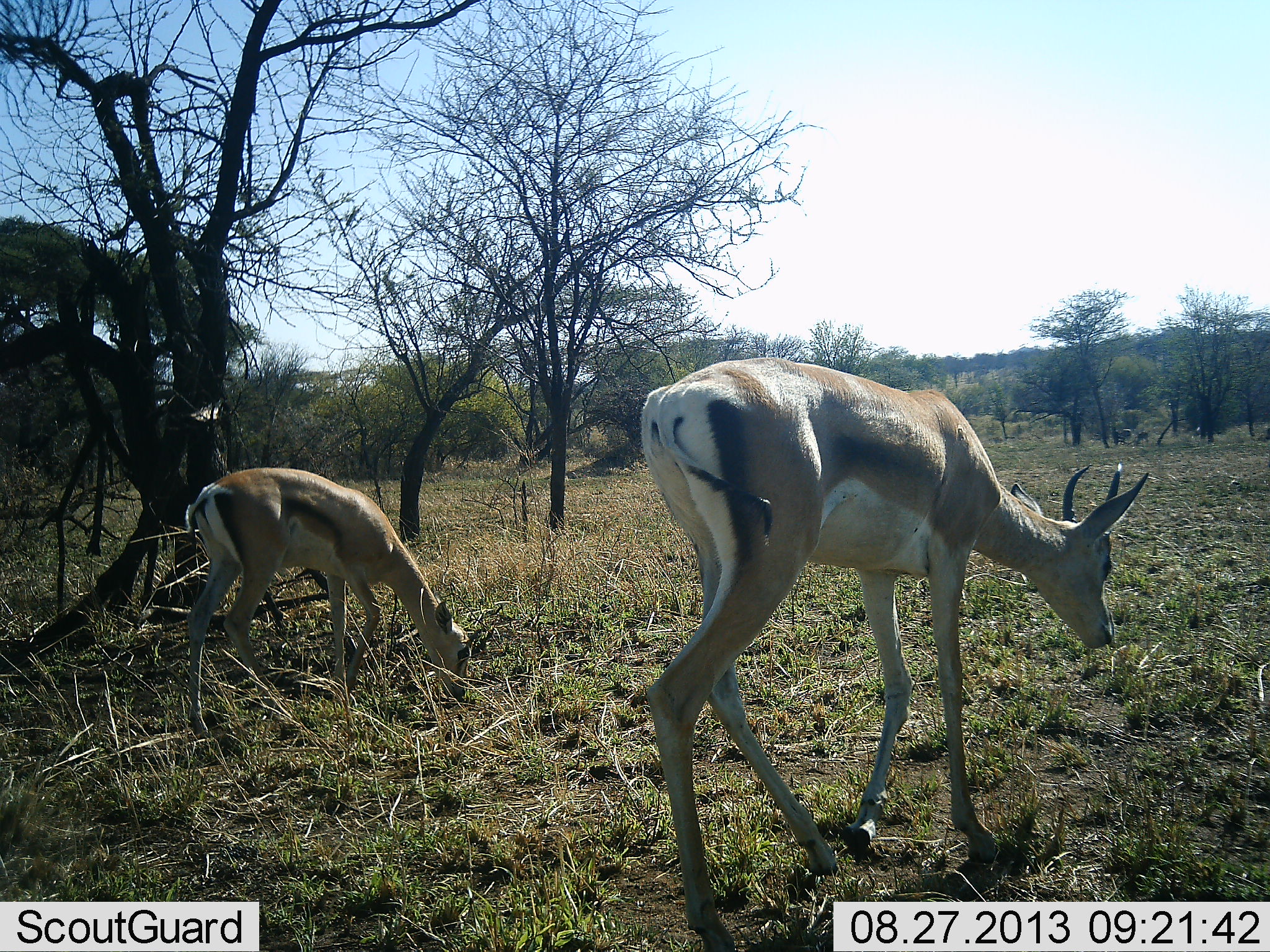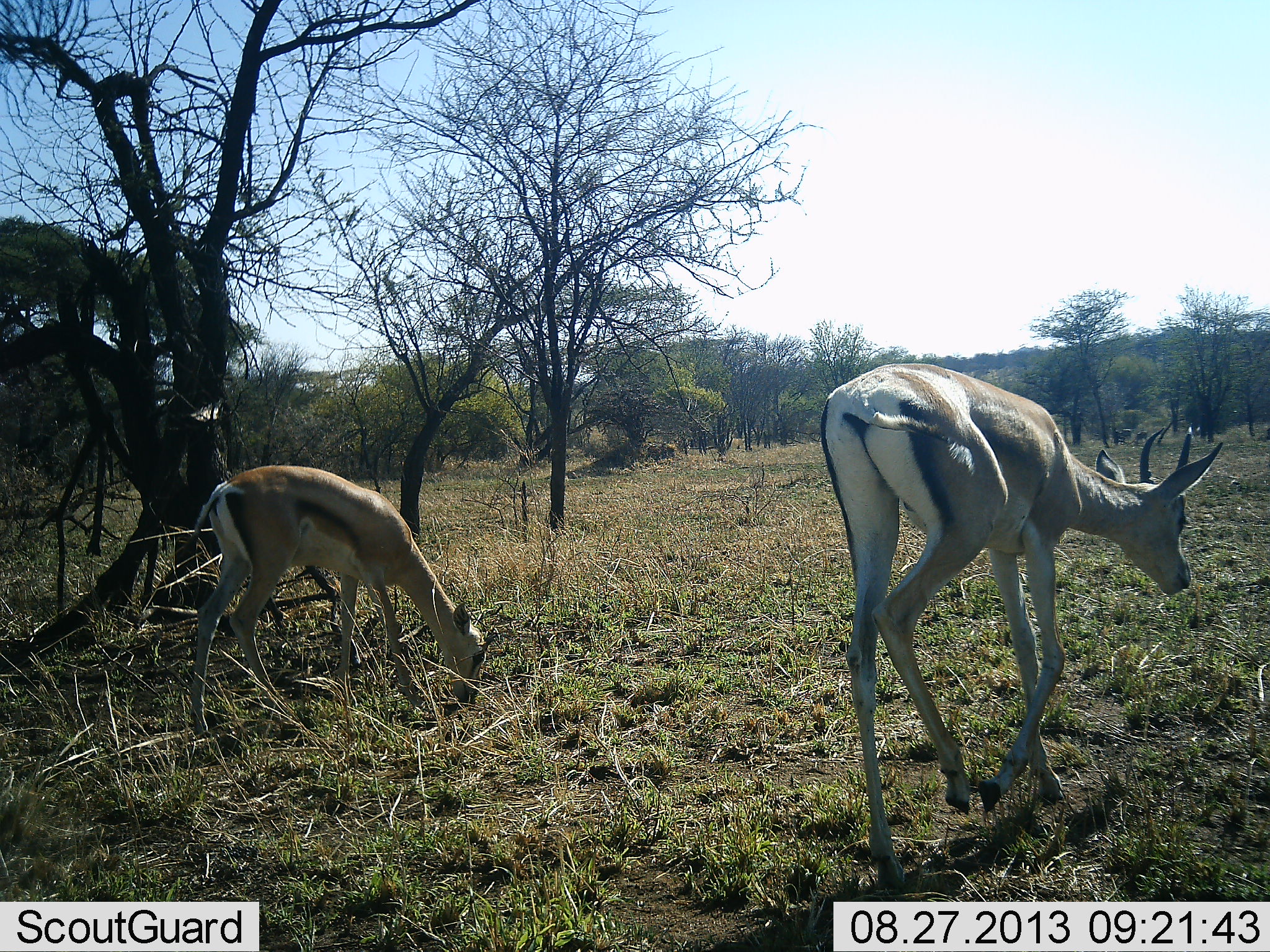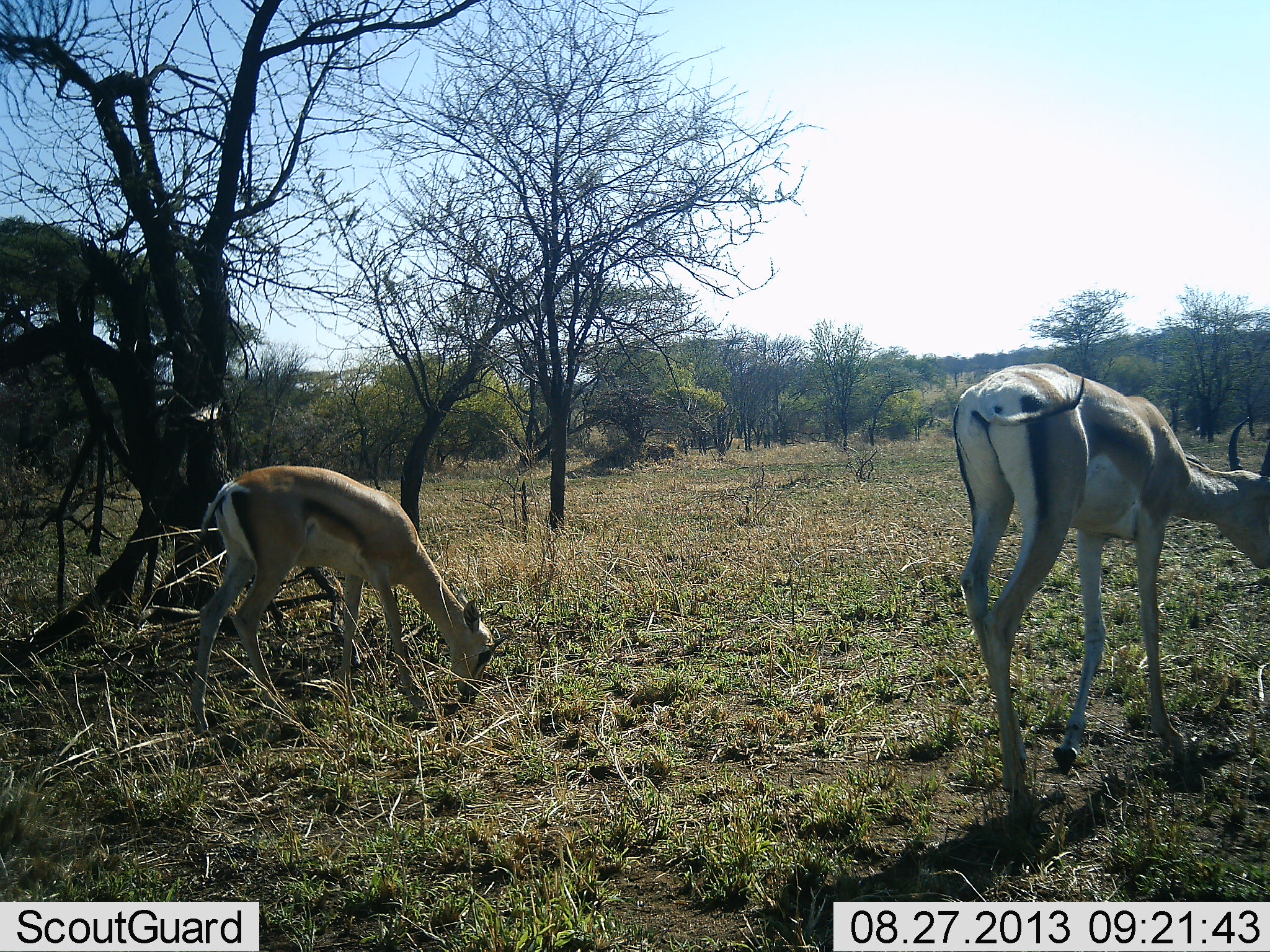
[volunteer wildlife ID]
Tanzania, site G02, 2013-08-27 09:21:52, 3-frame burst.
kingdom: Animalia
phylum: Chordata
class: Mammalia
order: Artiodactyla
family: Bovidae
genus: Nanger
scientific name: Nanger granti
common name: grant's gazelle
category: gazellegrants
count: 2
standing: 8%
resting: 0%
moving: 50%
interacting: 0%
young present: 17%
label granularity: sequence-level